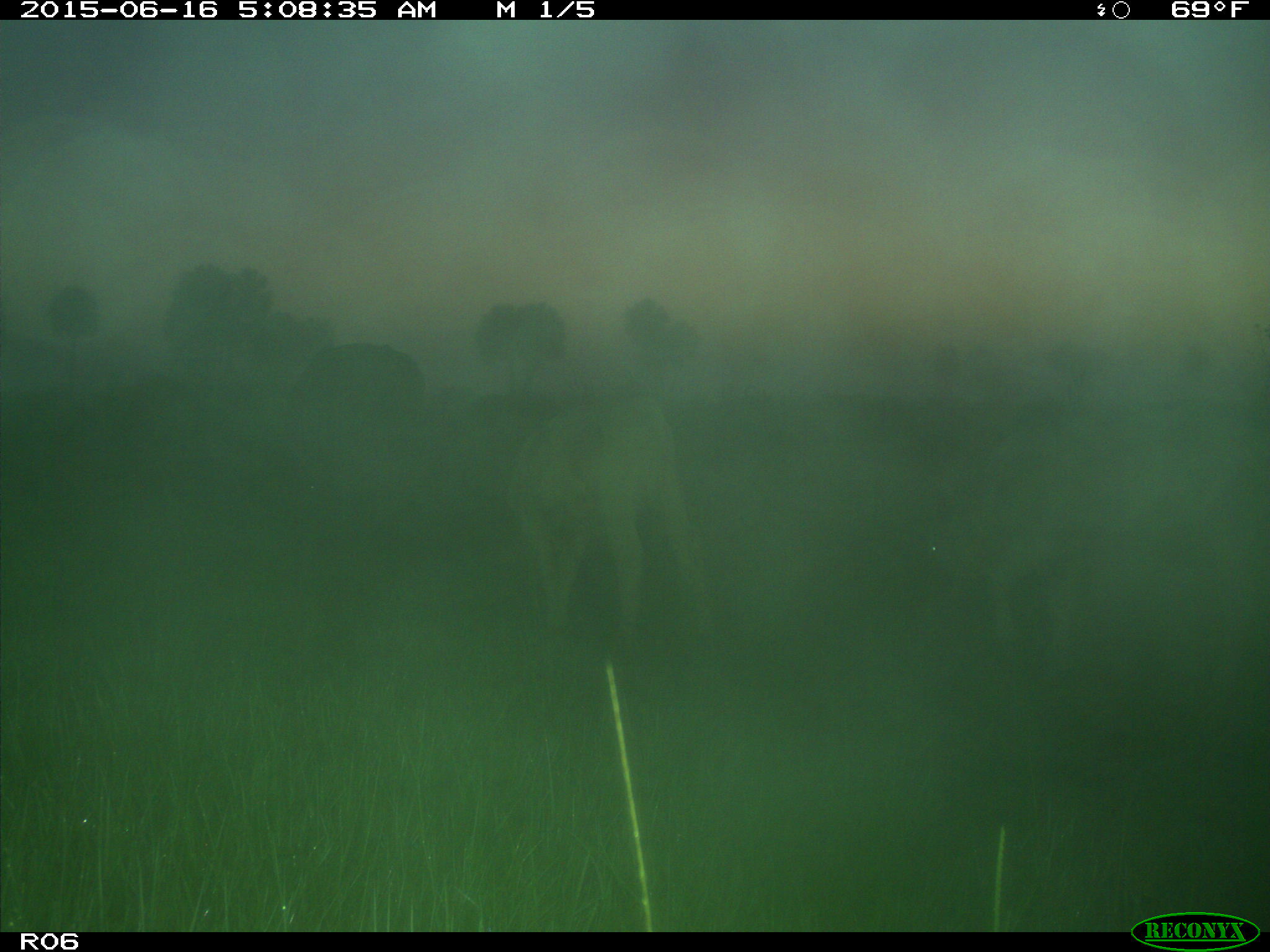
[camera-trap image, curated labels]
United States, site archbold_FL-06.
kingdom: Animalia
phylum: Chordata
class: Mammalia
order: Artiodactyla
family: Bovidae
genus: Bos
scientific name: Bos taurus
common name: domestic cow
Bos taurus (domestic cow).